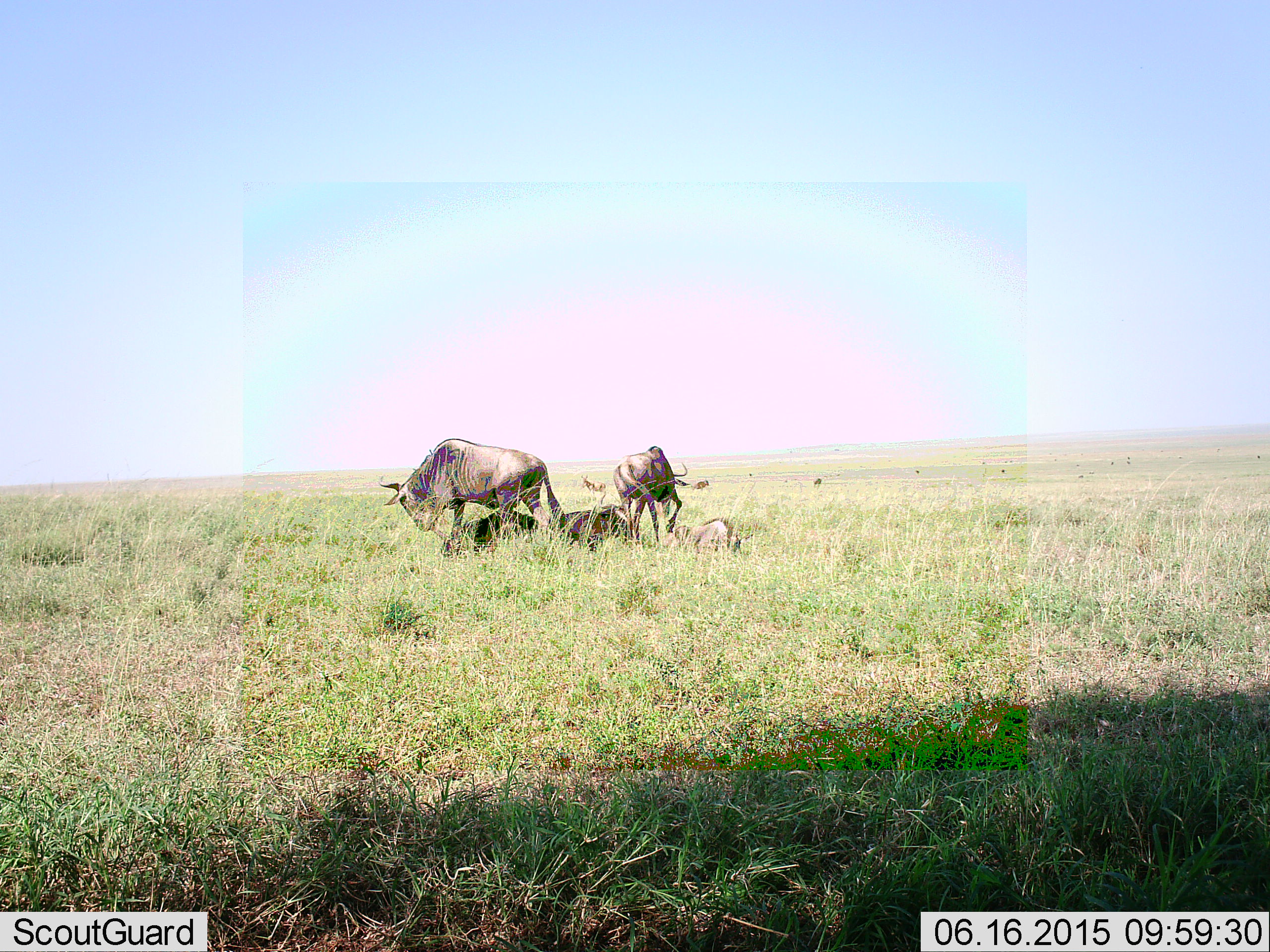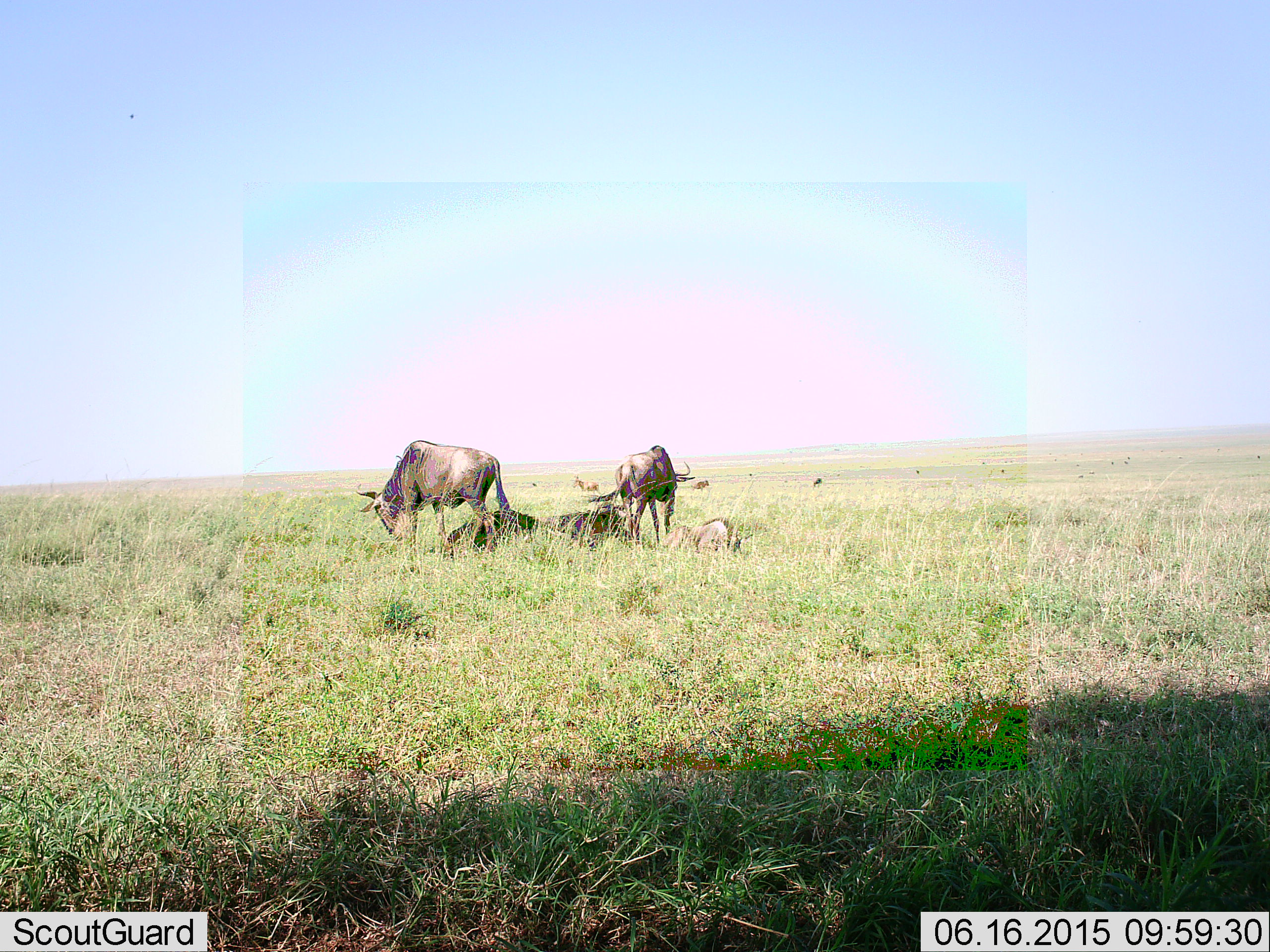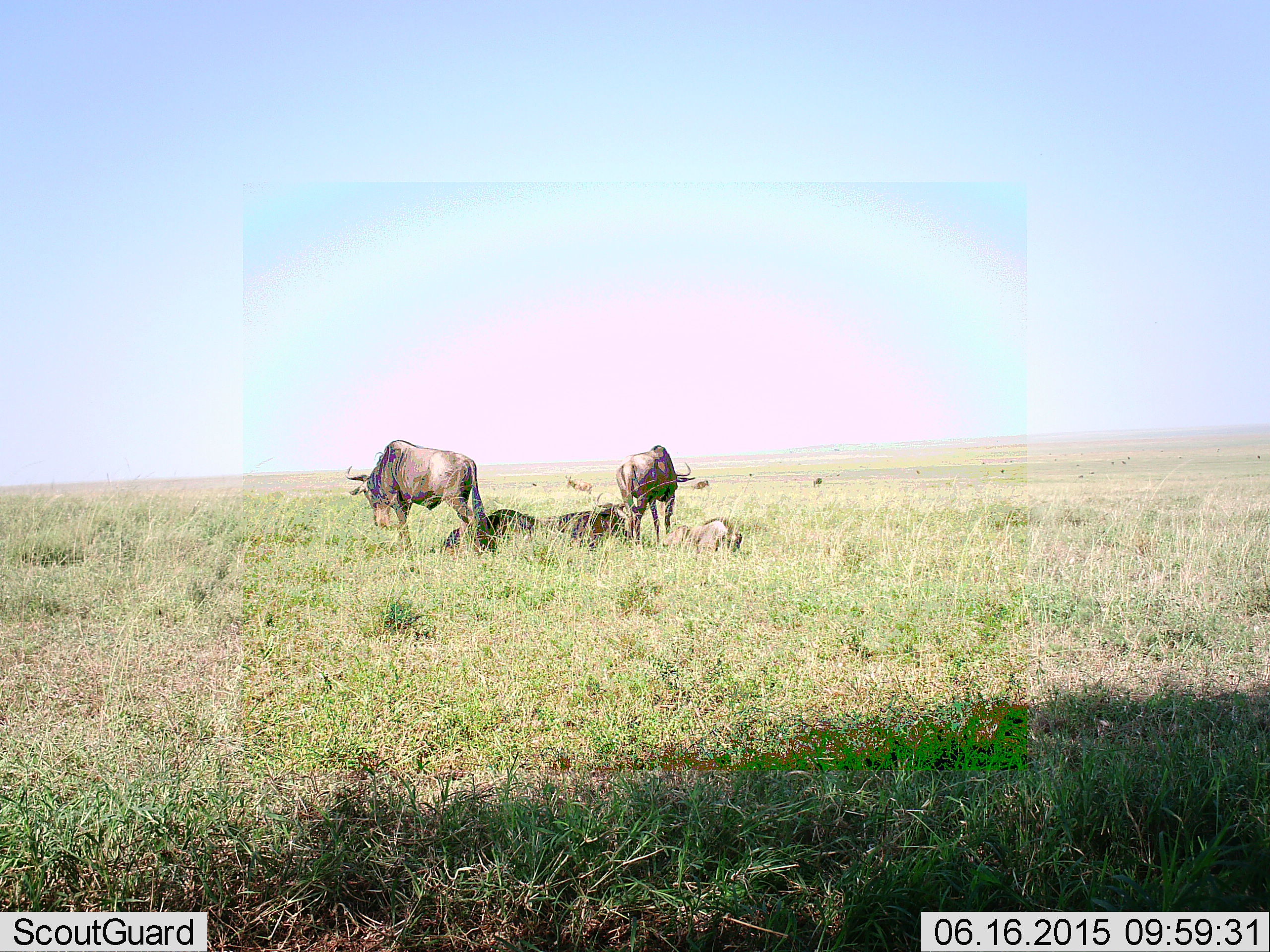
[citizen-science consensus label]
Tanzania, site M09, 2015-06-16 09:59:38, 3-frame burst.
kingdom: Animalia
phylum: Chordata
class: Mammalia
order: Artiodactyla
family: Bovidae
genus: Connochaetes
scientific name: Connochaetes taurinus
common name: blue wildebeest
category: wildebeest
Wildebeest (blue wildebeest) (Connochaetes taurinus), count 5. Behavior (volunteer vote fractions): standing 87%, resting 93%, moving 33%, interacting 7%. Young present (vote fraction): 0%. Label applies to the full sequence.